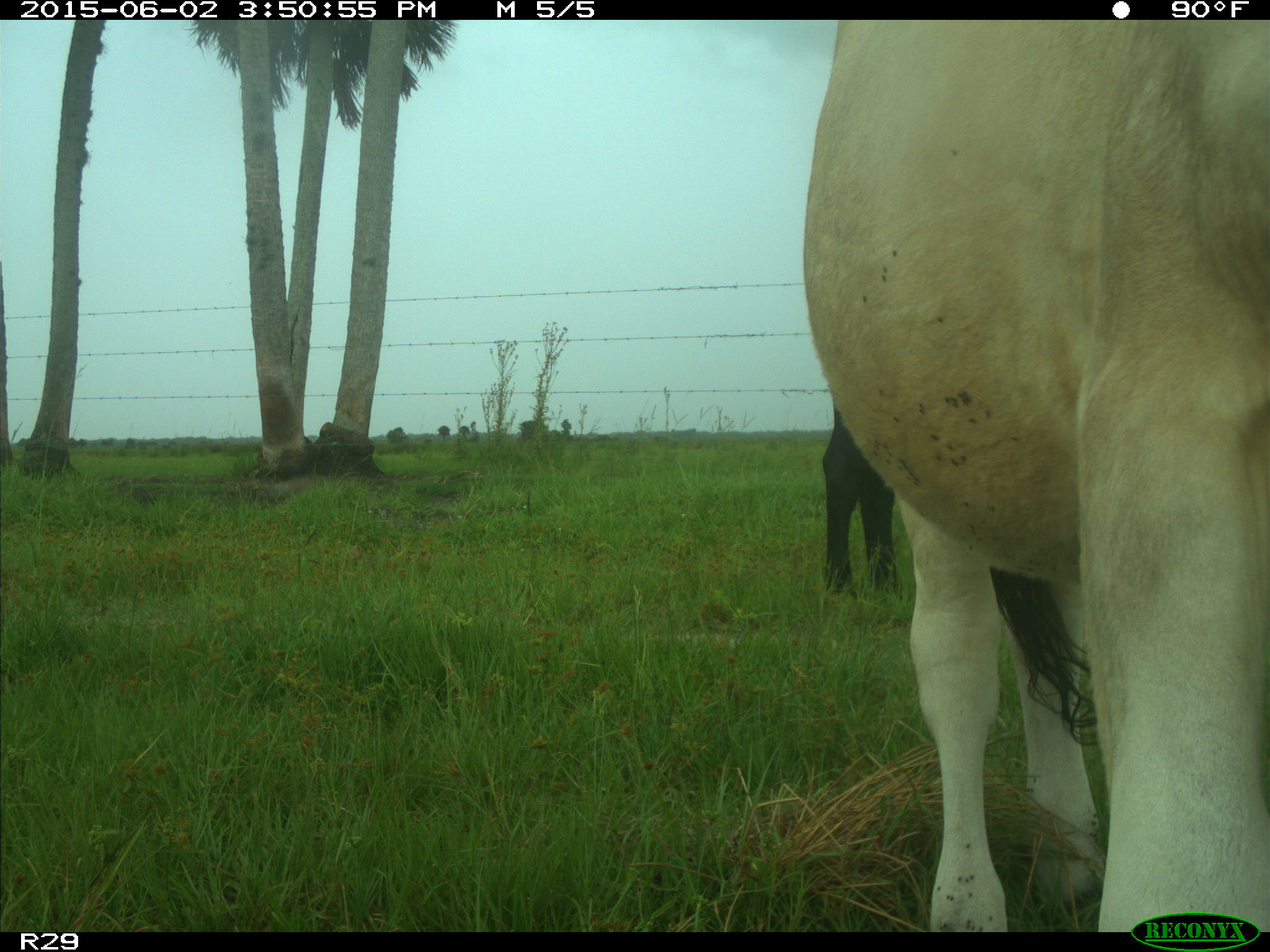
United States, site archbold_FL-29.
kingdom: Animalia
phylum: Chordata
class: Mammalia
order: Artiodactyla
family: Bovidae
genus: Bos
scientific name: Bos taurus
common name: domestic cow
Bos taurus (domestic cow).